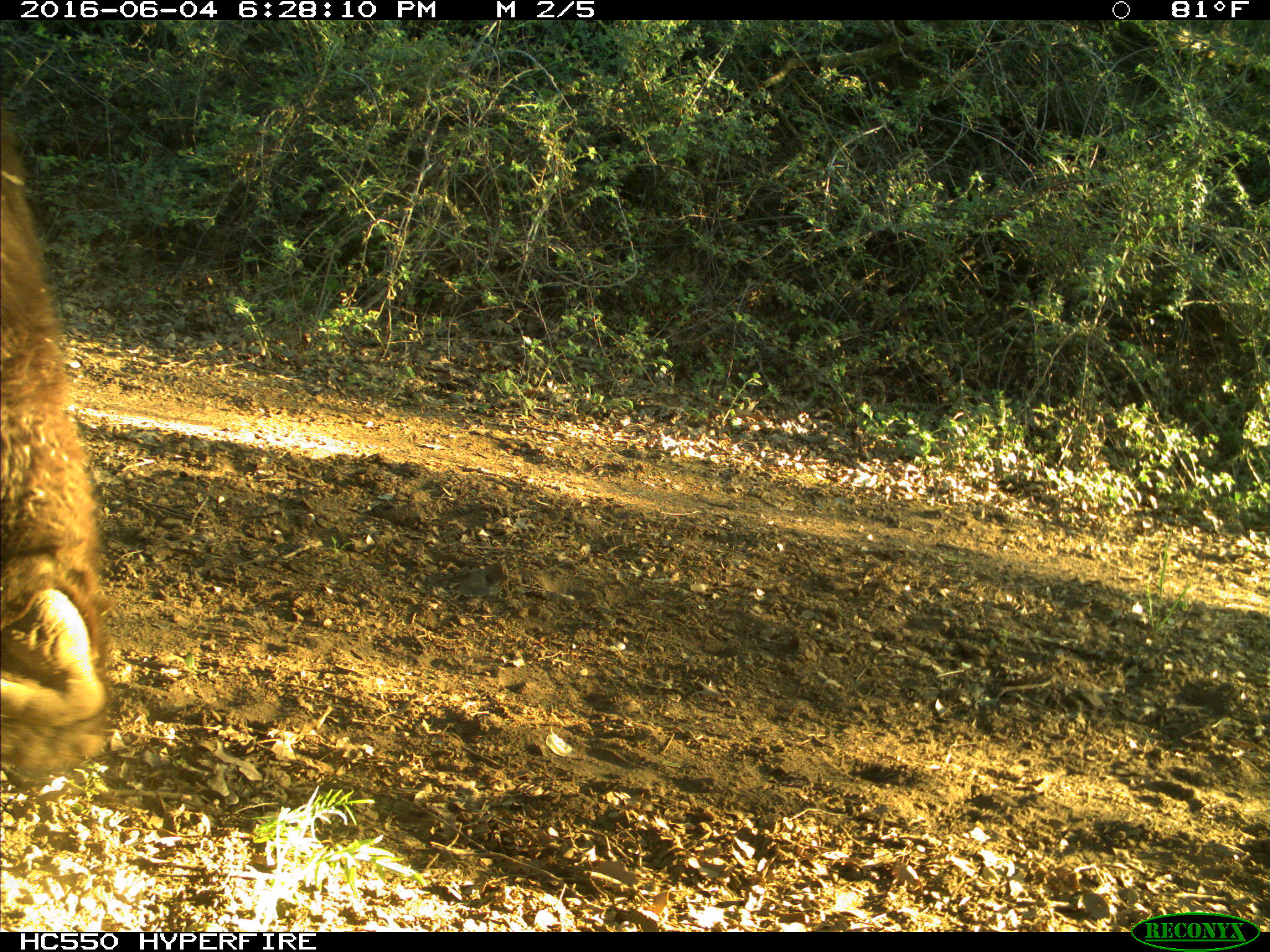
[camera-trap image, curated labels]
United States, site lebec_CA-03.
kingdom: Animalia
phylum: Chordata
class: Mammalia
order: Carnivora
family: Ursidae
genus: Ursus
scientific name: Ursus americanus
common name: american black bear